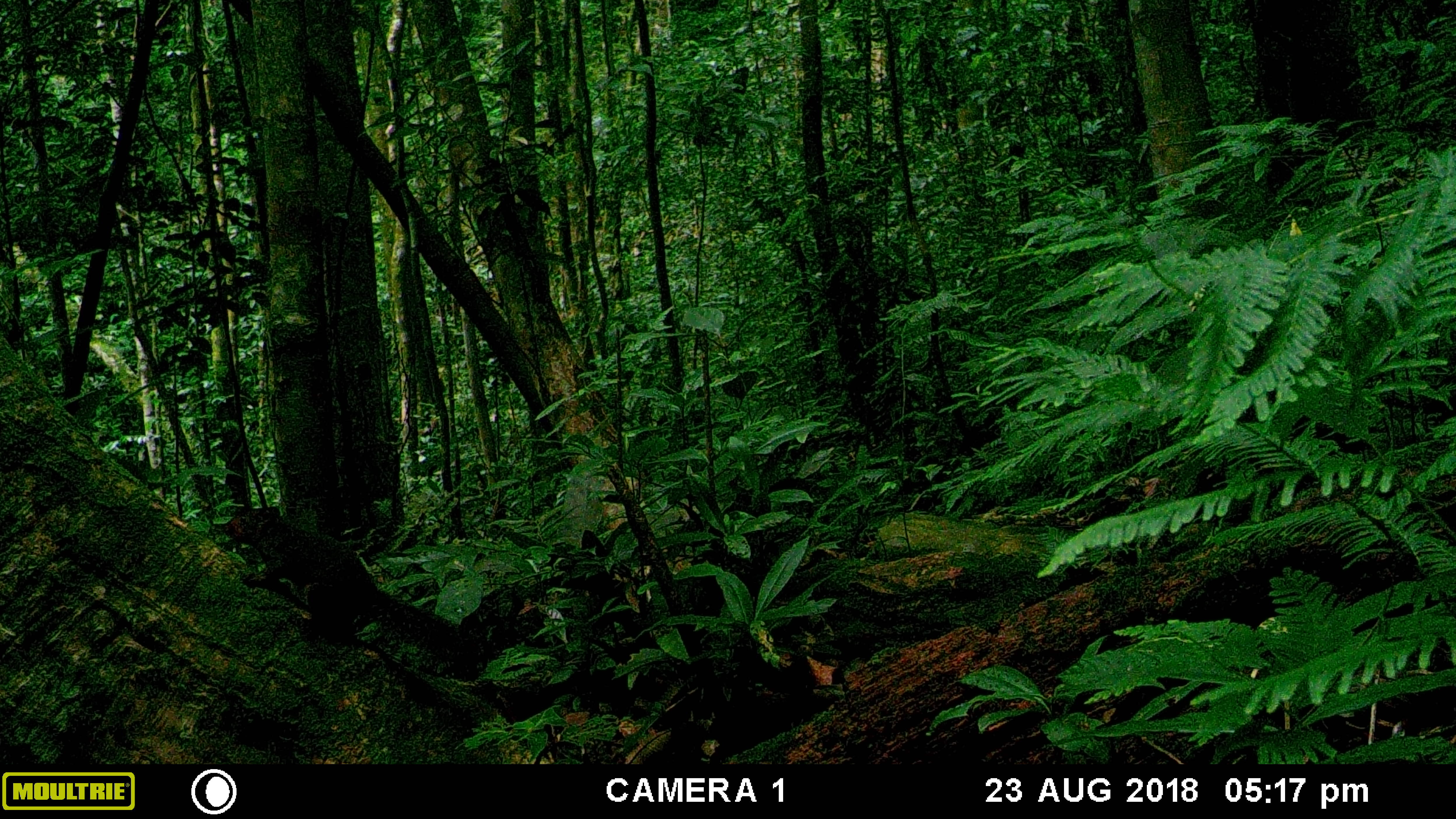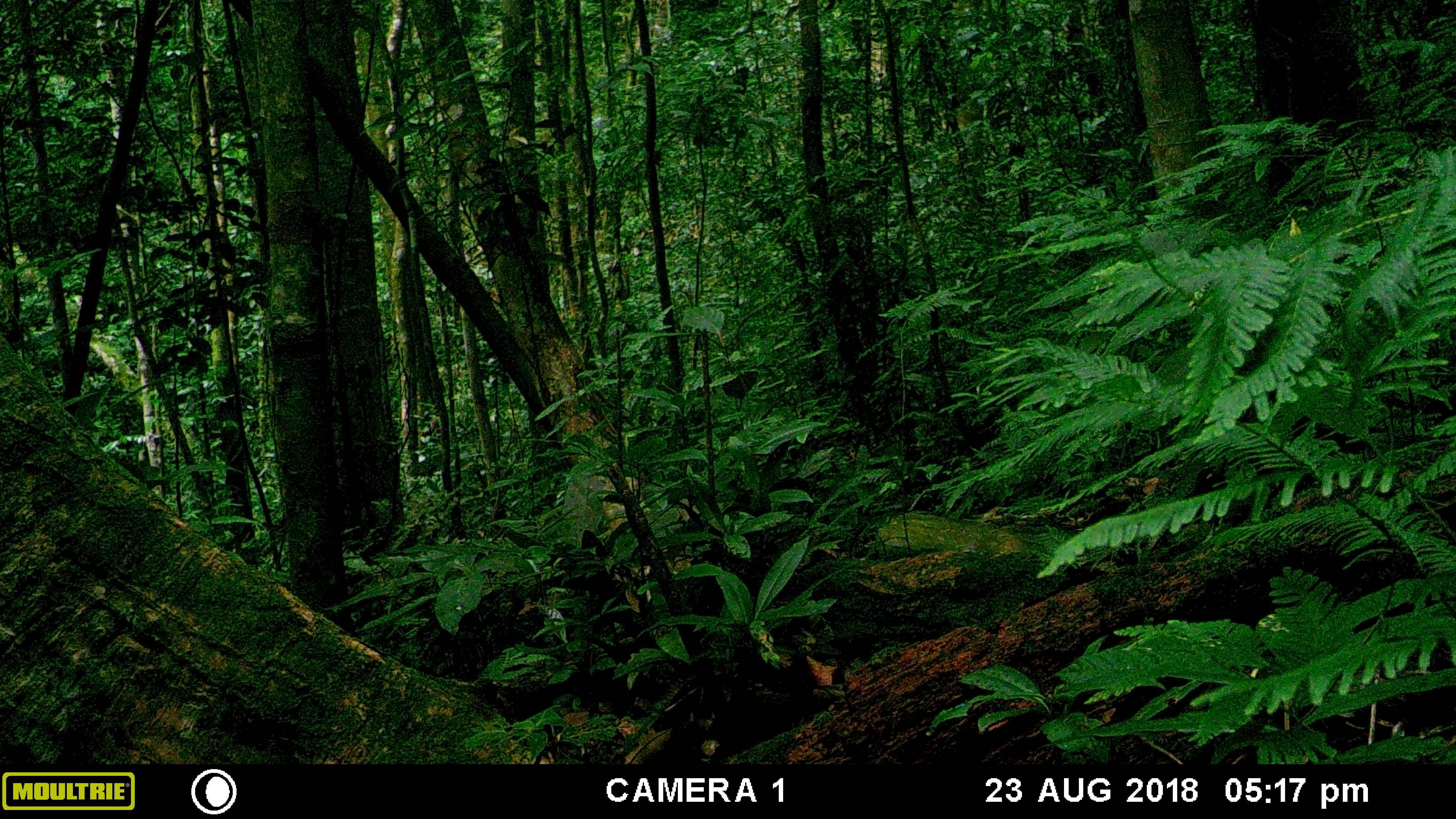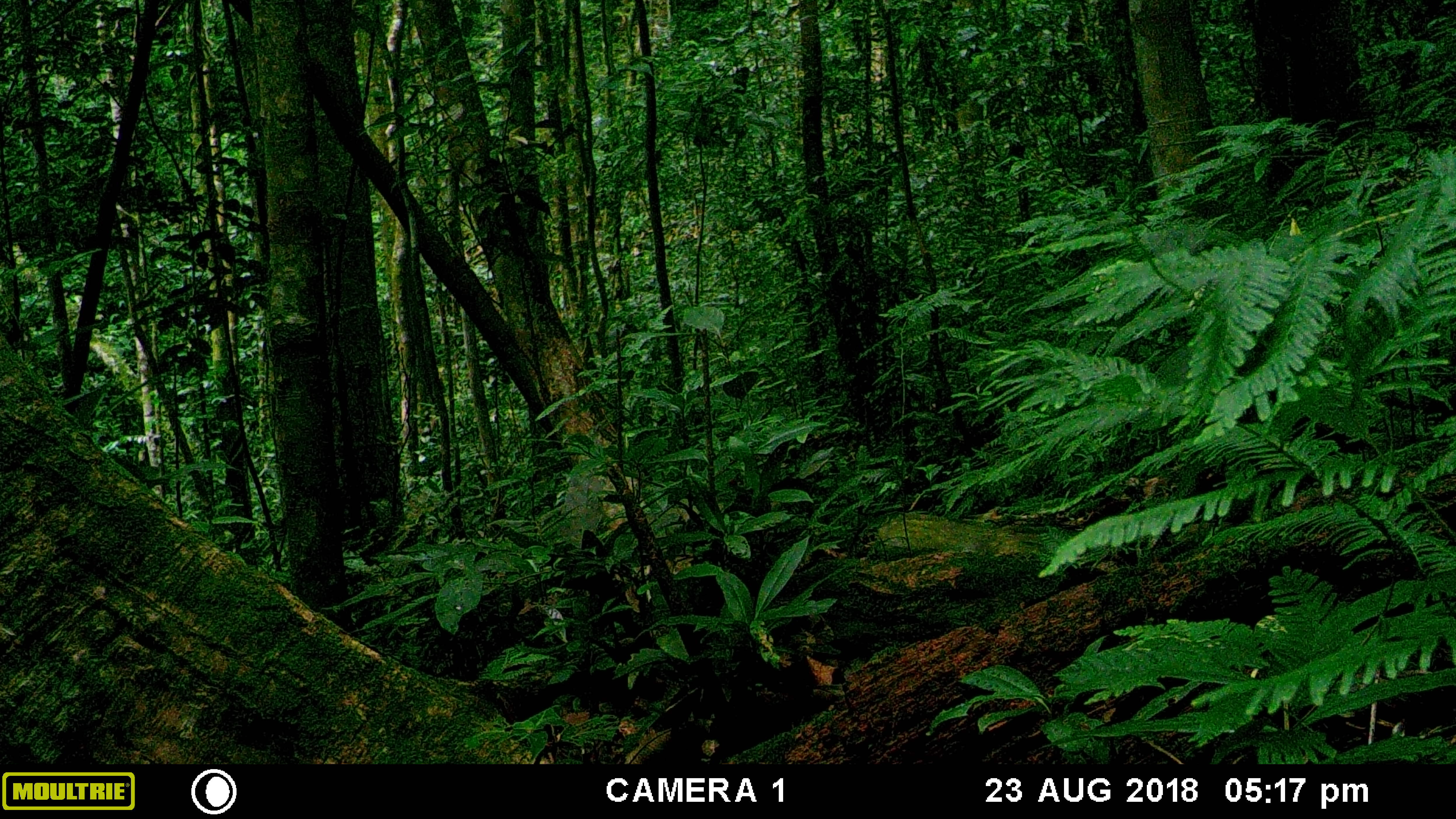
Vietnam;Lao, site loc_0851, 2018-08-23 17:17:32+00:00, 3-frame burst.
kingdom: Animalia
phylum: Chordata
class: Mammalia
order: Rodentia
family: Sciuridae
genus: Sciurus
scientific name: Sciurus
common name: squirrel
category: unidentified squirrel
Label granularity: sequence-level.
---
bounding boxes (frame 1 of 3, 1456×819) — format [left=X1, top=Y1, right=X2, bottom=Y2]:
unidentified squirrel: [left=222, top=503, right=483, bottom=668]